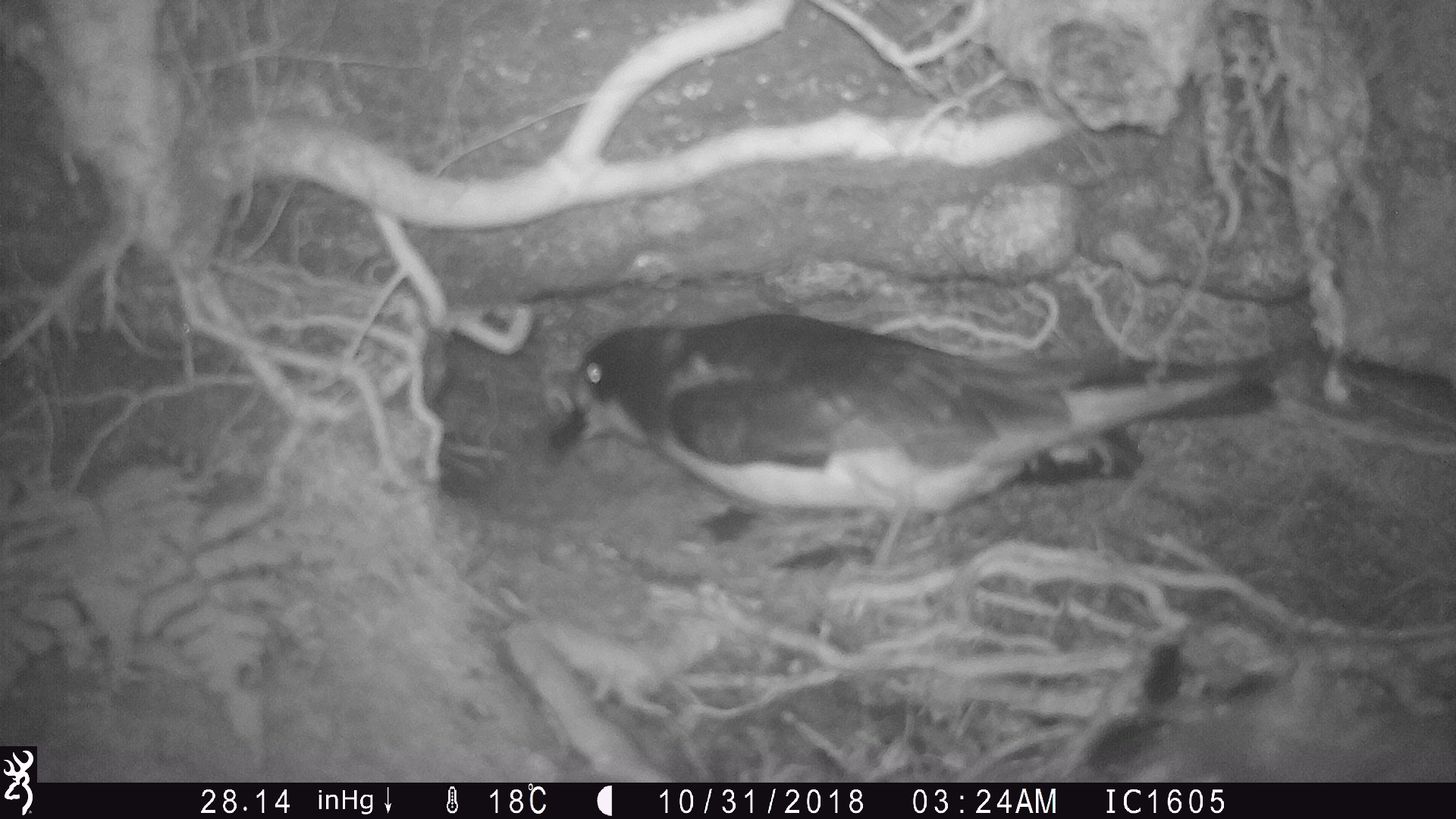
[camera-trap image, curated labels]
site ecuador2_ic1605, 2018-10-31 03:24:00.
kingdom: Animalia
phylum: Chordata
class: Aves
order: Procellariiformes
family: Procellariidae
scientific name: Procellariidae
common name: petrel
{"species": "petrel (Procellariidae)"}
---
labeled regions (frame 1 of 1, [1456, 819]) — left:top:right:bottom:
petrel: 532:313:1271:572